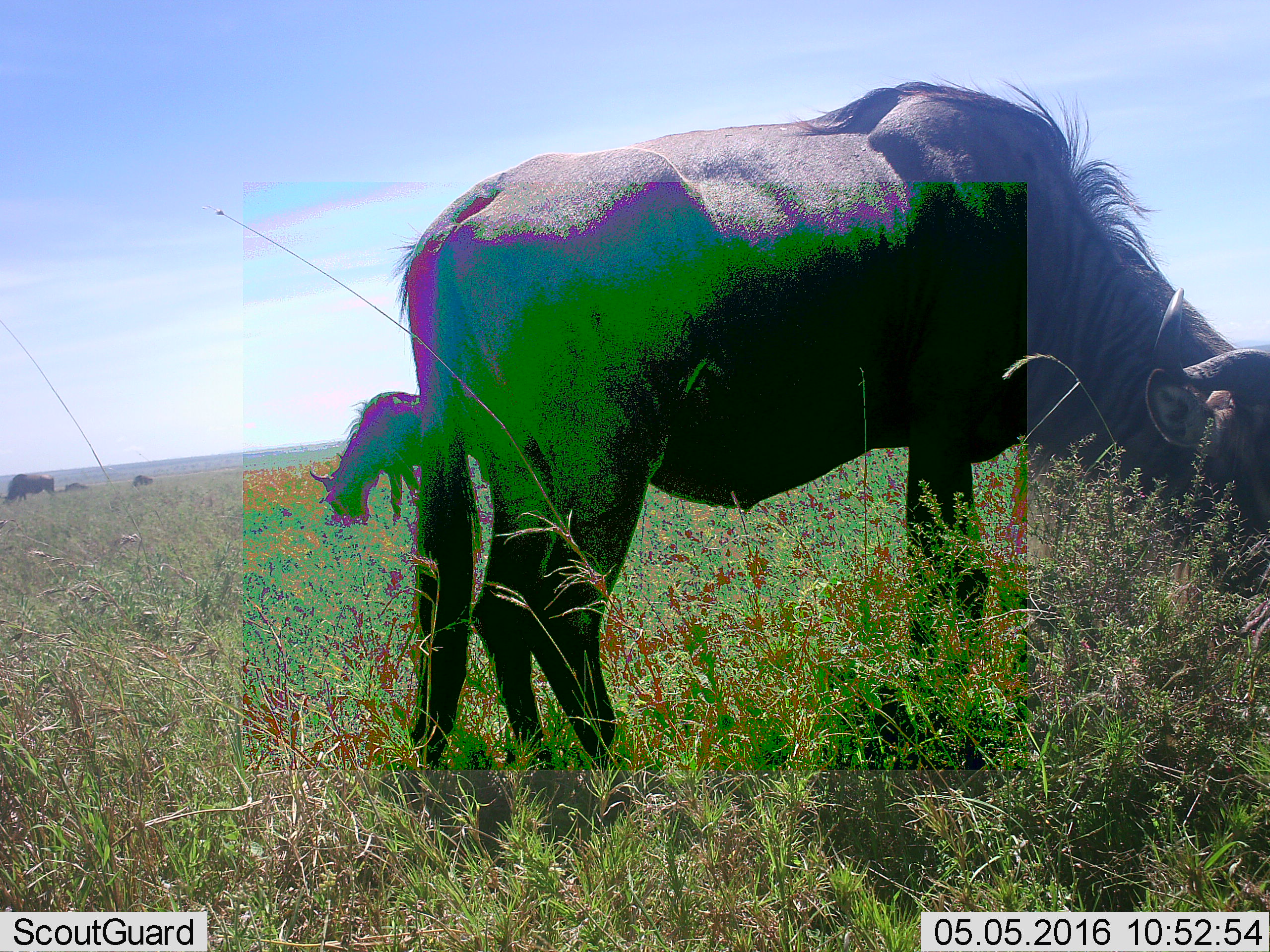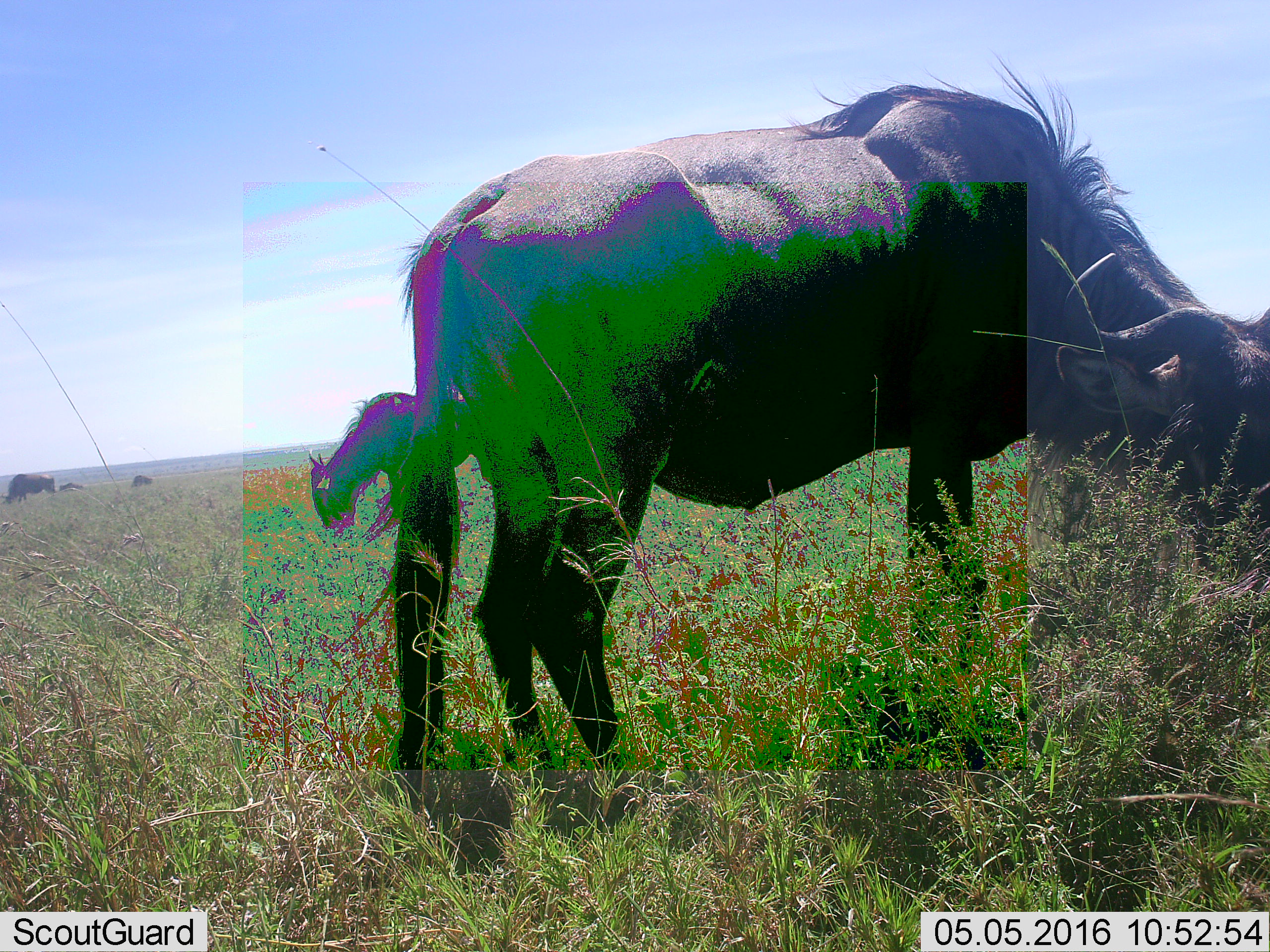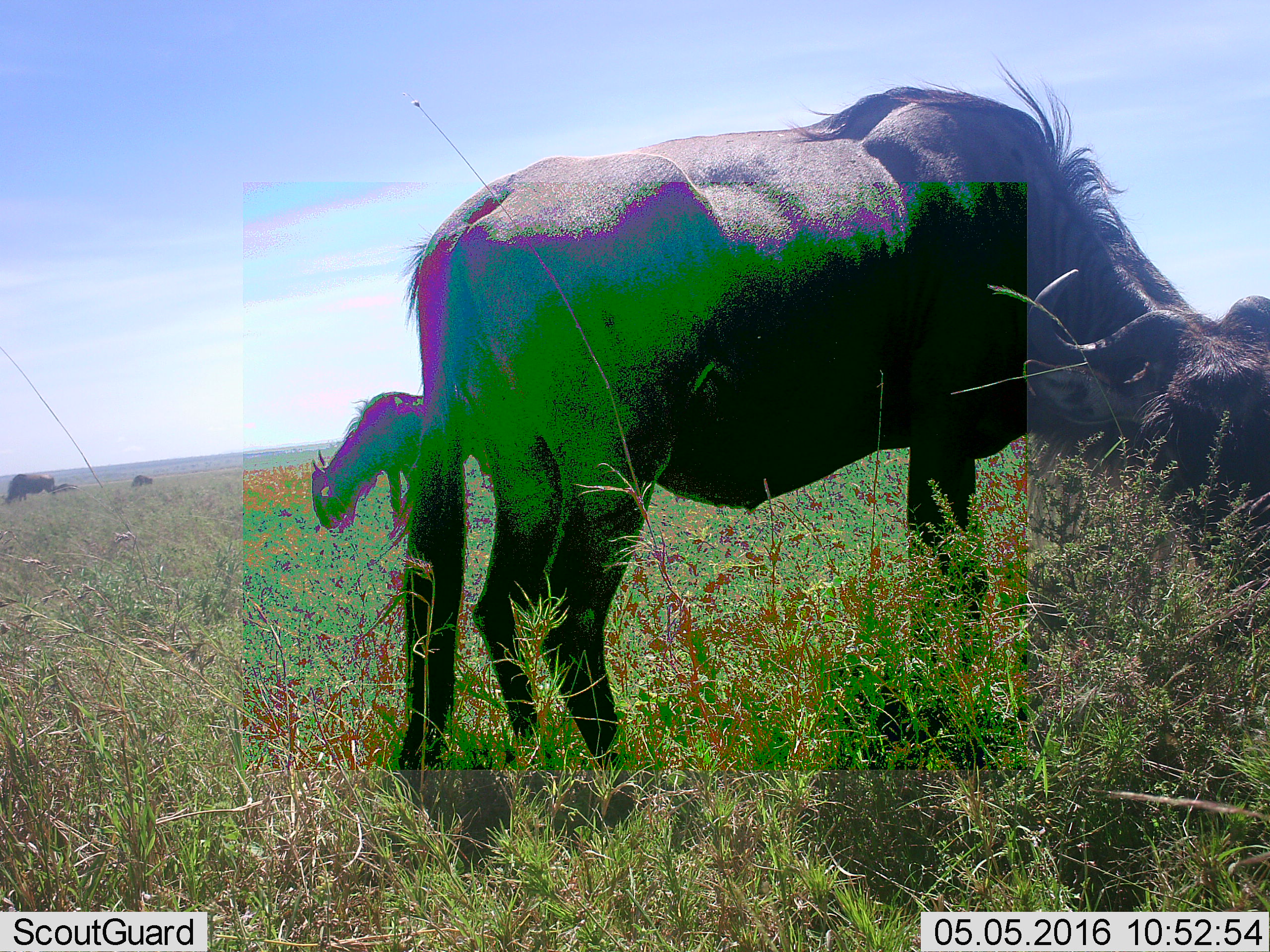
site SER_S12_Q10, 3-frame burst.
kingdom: Animalia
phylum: Chordata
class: Mammalia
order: Artiodactyla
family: Bovidae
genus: Connochaetes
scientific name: Connochaetes taurinus taurinus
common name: blue wildebeest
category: wildebeestblue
Wildebeestblue (blue wildebeest) (Connochaetes taurinus taurinus), count 5. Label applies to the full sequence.